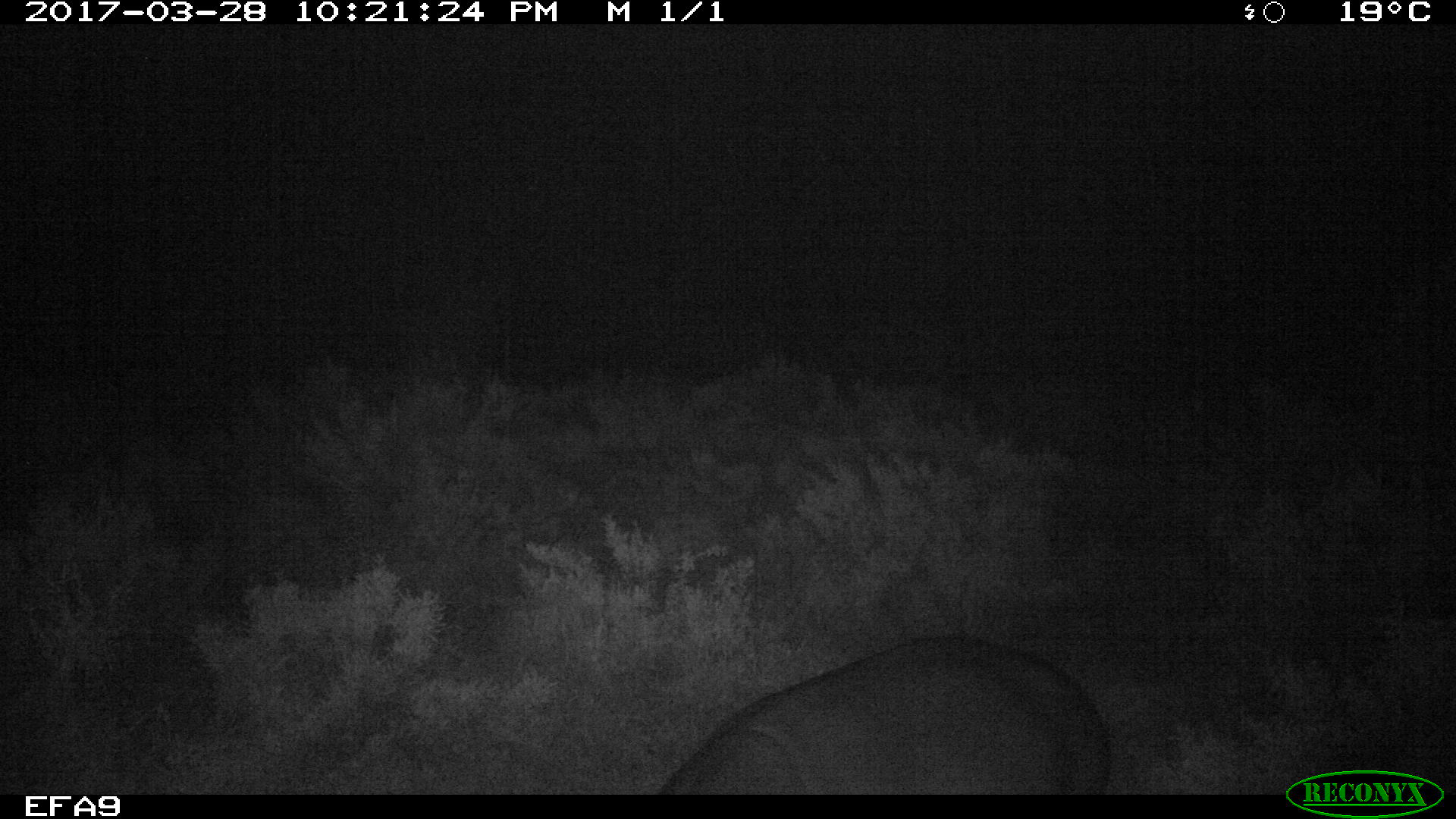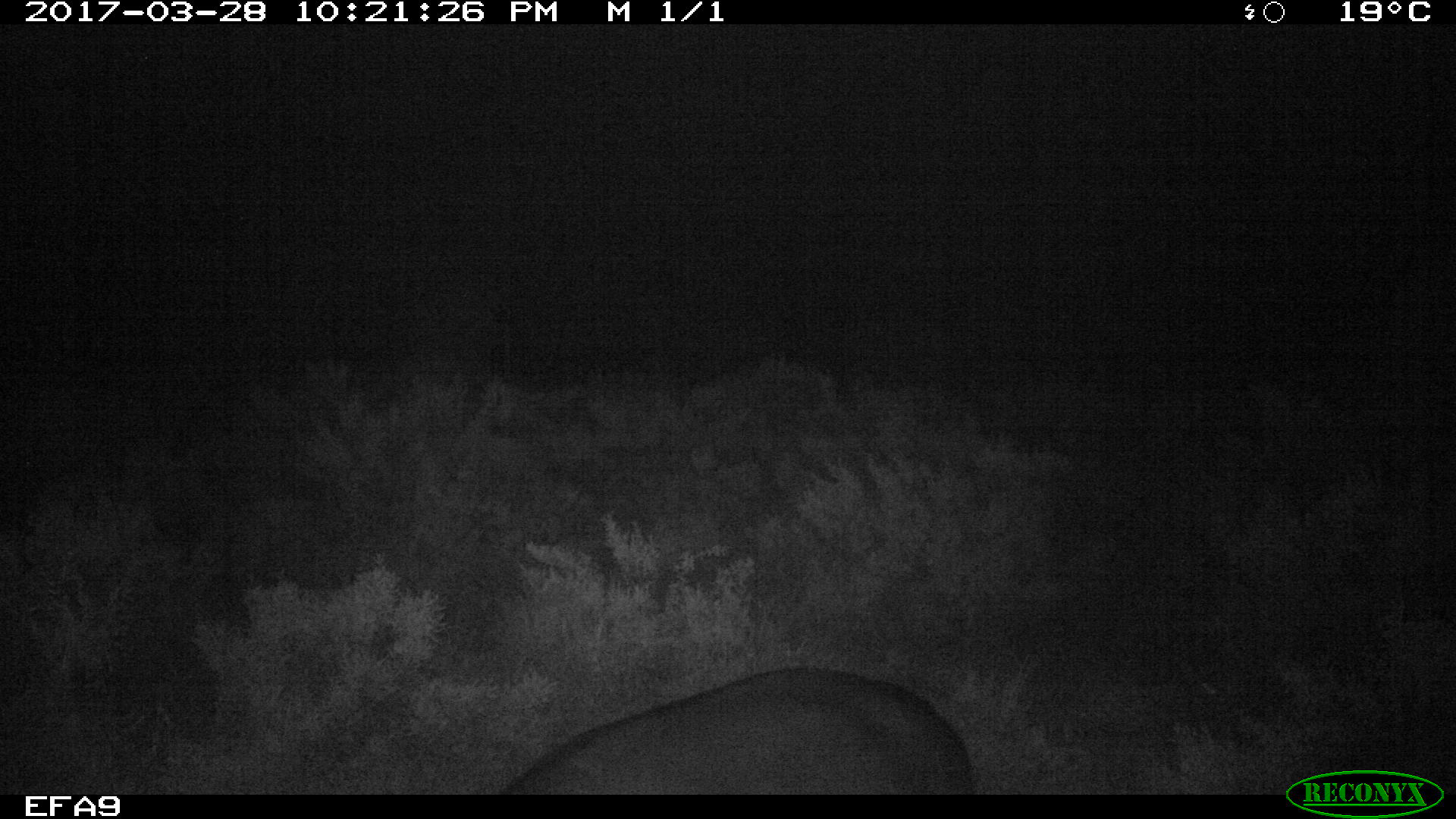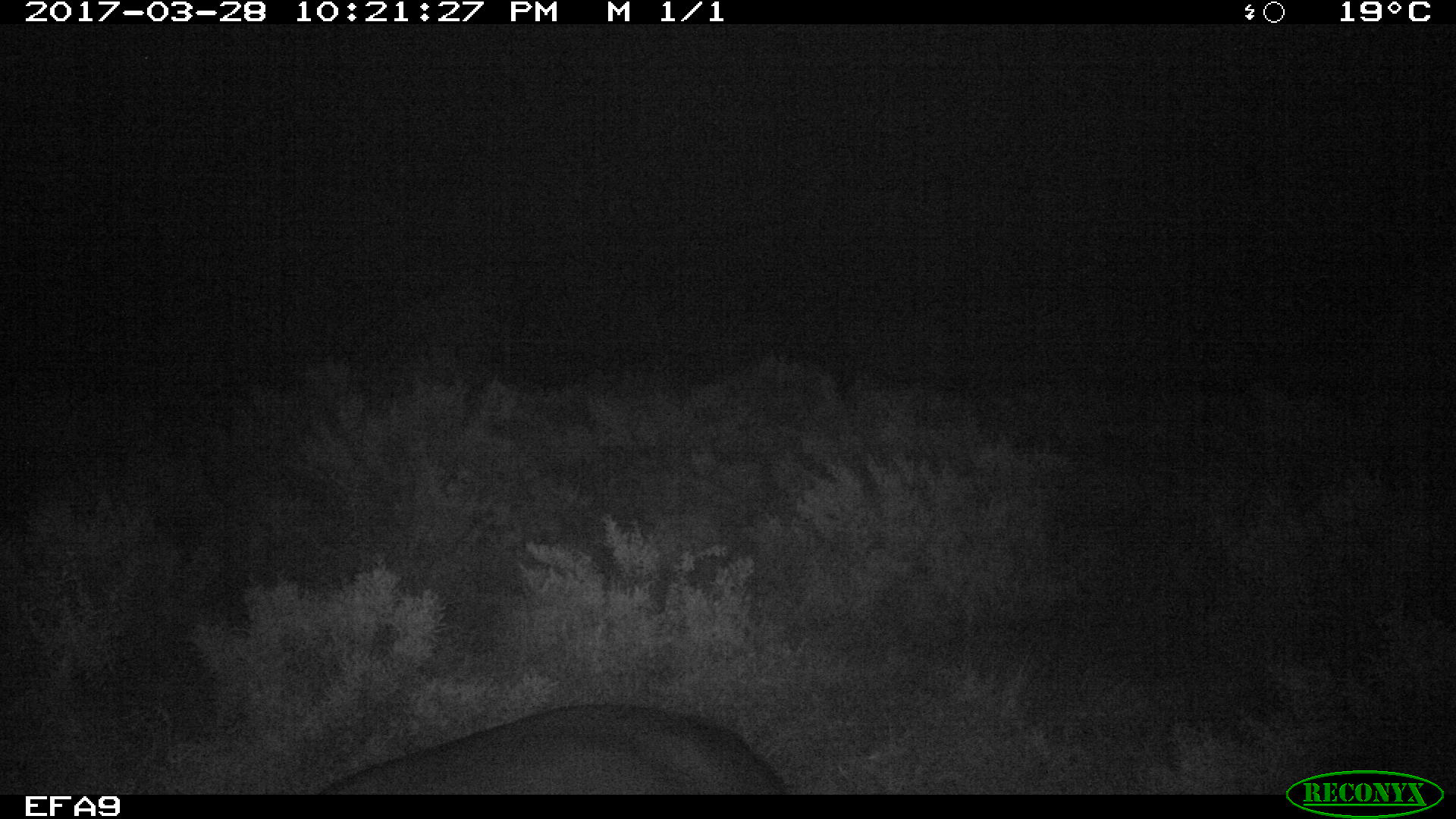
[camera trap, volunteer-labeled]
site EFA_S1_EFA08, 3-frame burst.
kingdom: Animalia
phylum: Chordata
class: Mammalia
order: Artiodactyla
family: Hippopotamidae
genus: Hippopotamus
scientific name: Hippopotamus amphibius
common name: hippopotamus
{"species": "hippopotamus (Hippopotamus amphibius)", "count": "1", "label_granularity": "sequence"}